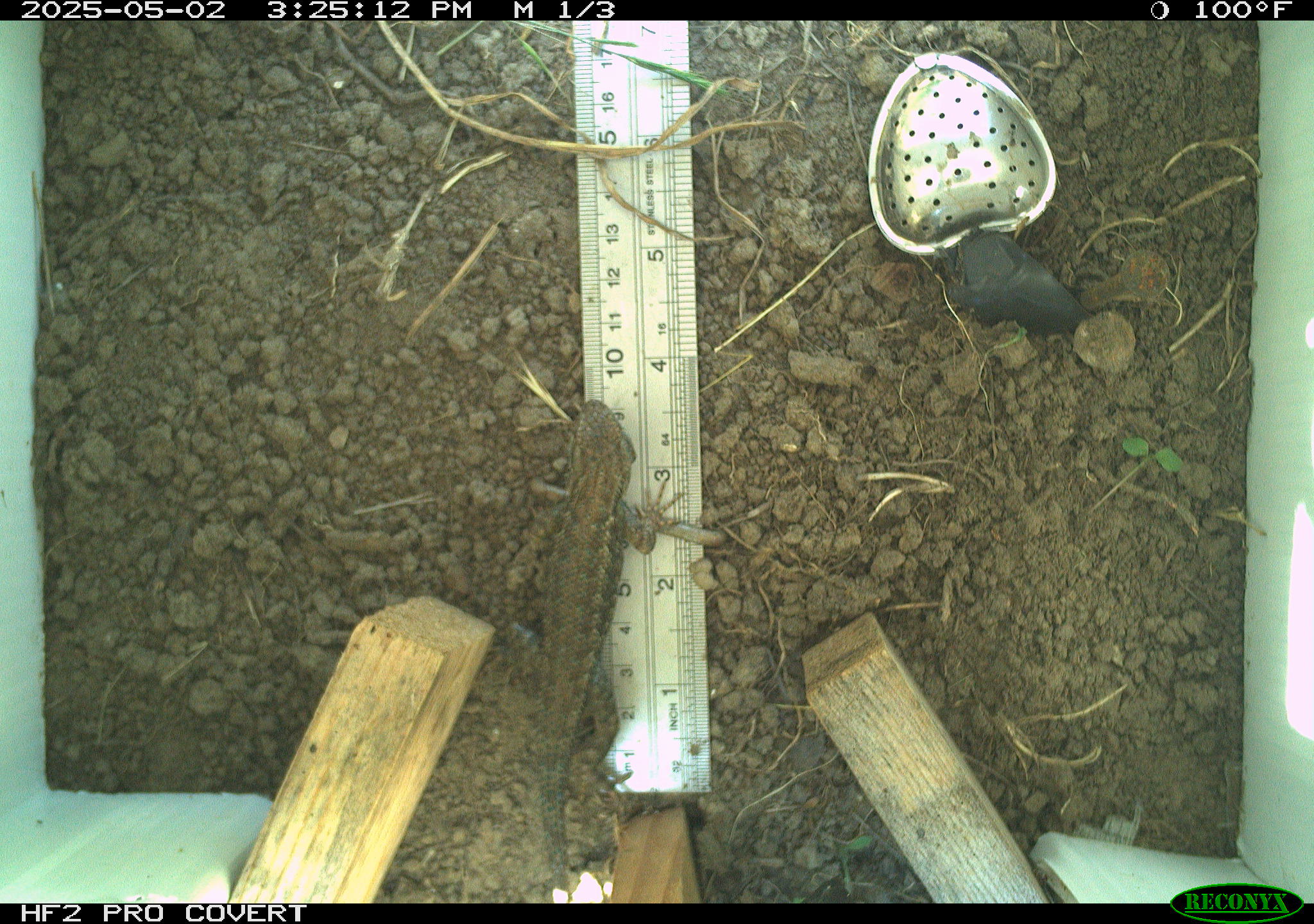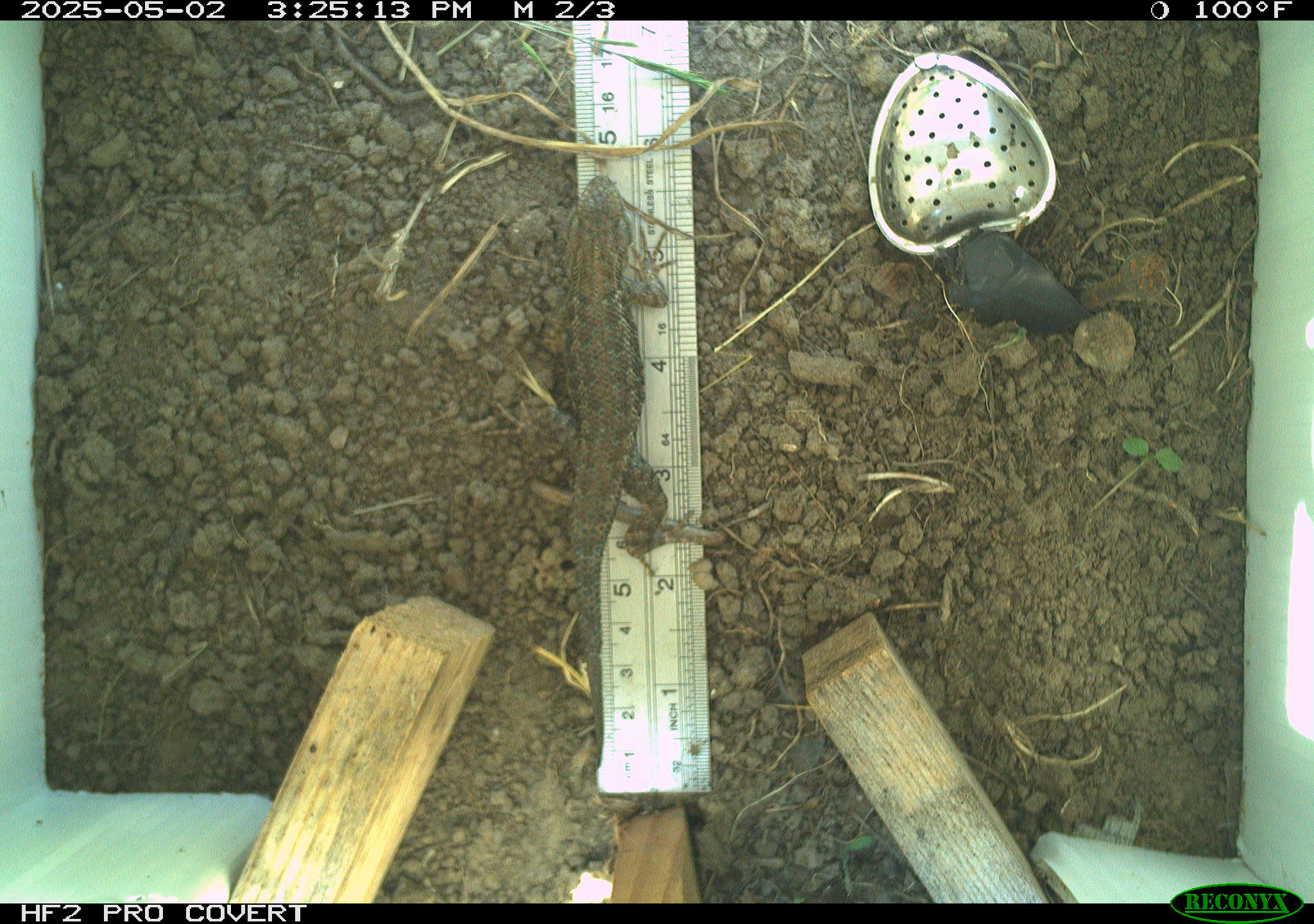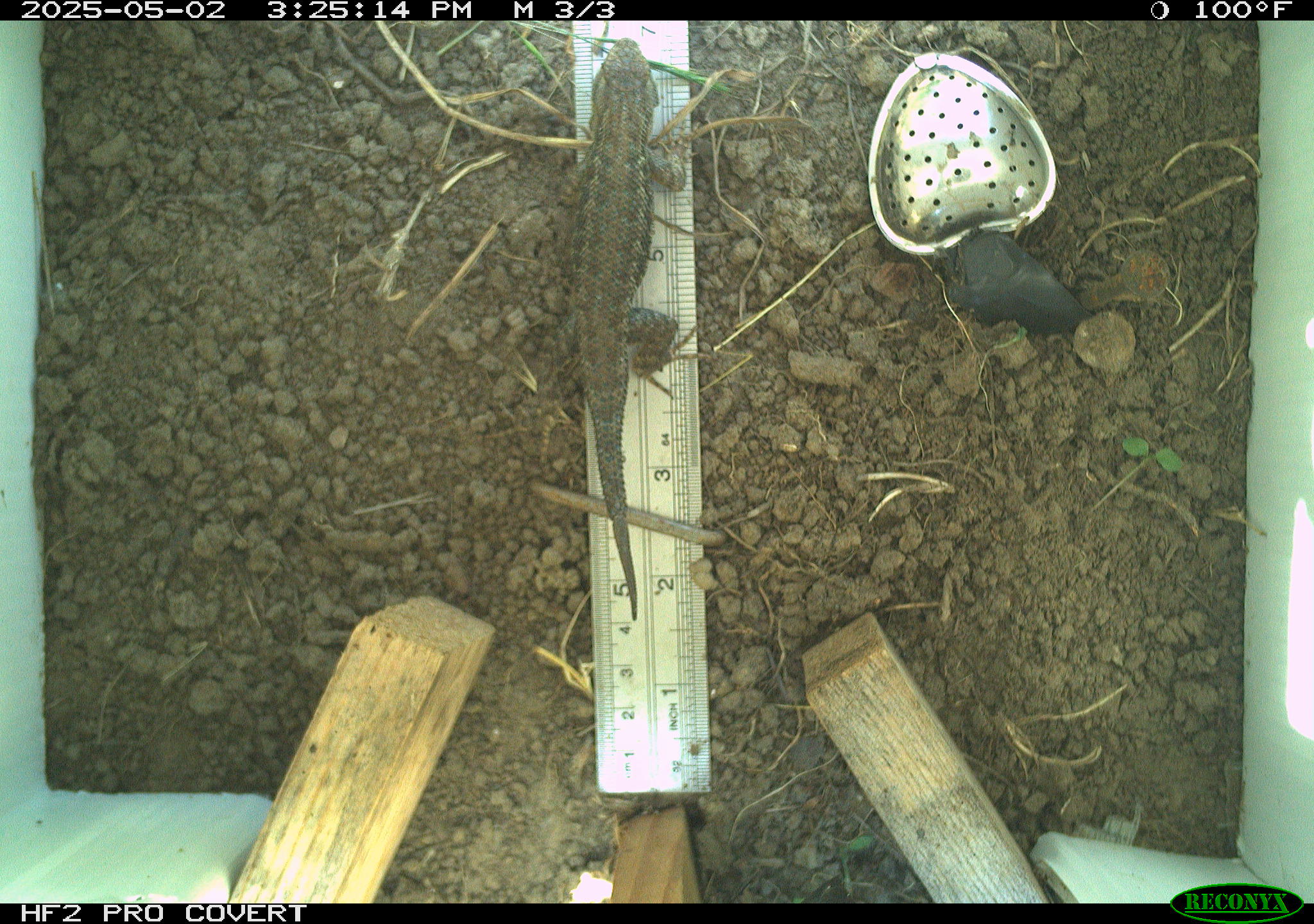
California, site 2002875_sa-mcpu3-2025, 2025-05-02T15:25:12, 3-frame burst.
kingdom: Animalia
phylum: Chordata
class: Reptilia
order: Squamata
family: Phrynosomatidae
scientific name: Phrynosomatidae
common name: north american spiny lizards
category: sceloporus/uta species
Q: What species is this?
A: Sceloporus/uta species (north american spiny lizards) (Phrynosomatidae).